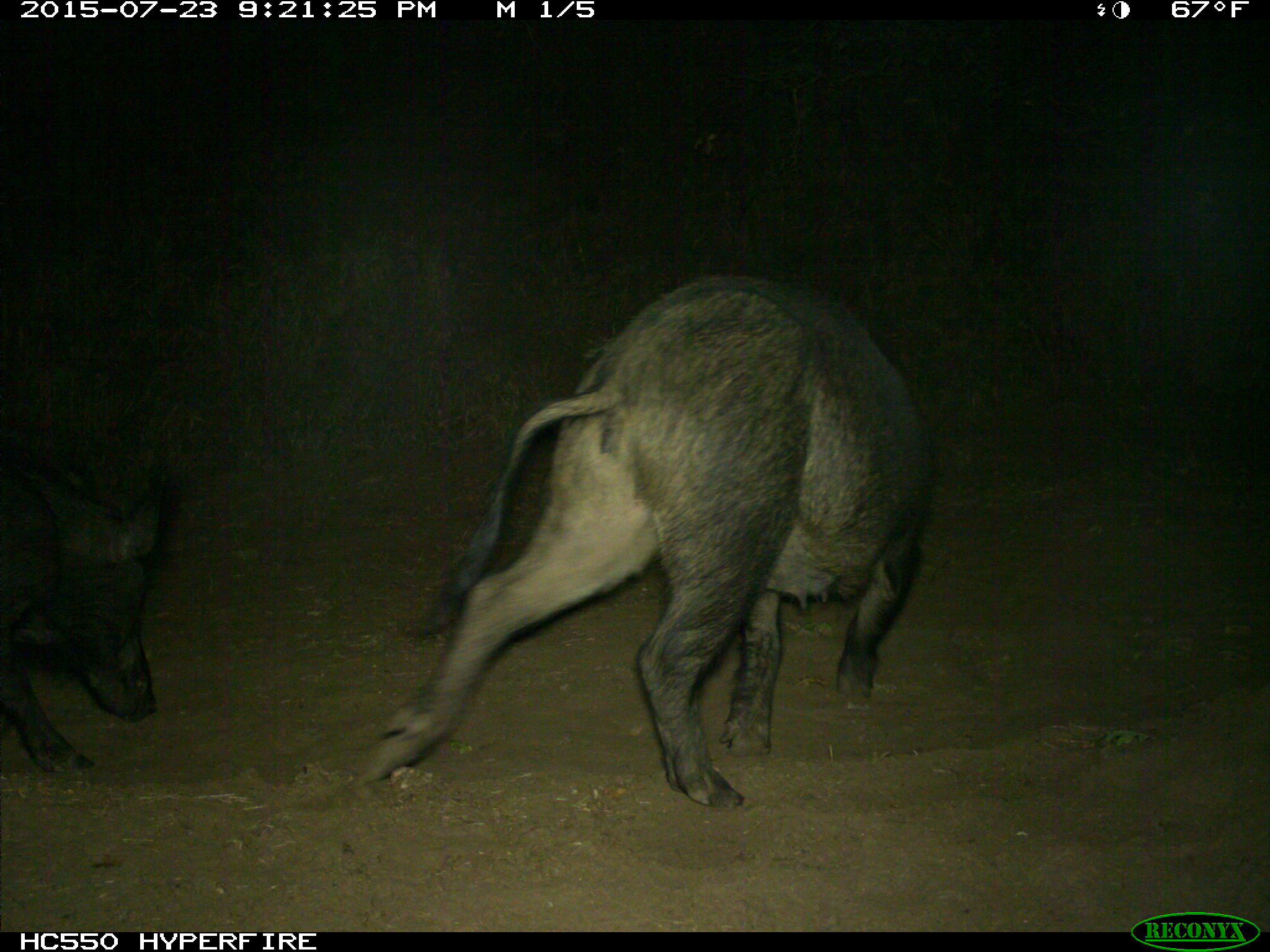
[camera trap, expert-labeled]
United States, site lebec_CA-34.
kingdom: Animalia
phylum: Chordata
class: Mammalia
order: Artiodactyla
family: Suidae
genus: Sus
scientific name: Sus scrofa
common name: wild boar